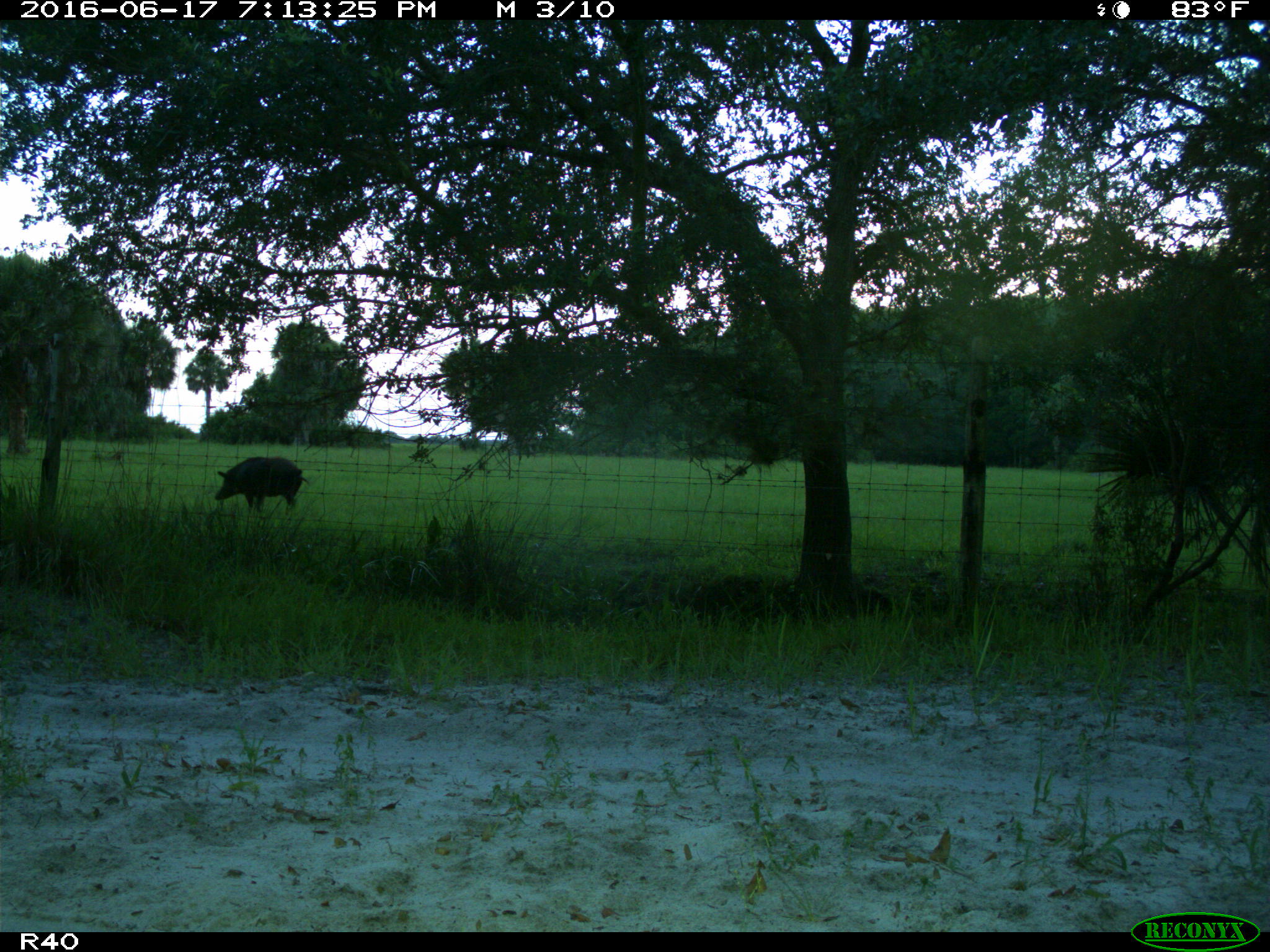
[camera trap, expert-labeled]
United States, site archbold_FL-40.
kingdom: Animalia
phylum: Chordata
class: Mammalia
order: Artiodactyla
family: Suidae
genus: Sus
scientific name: Sus scrofa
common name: wild boar